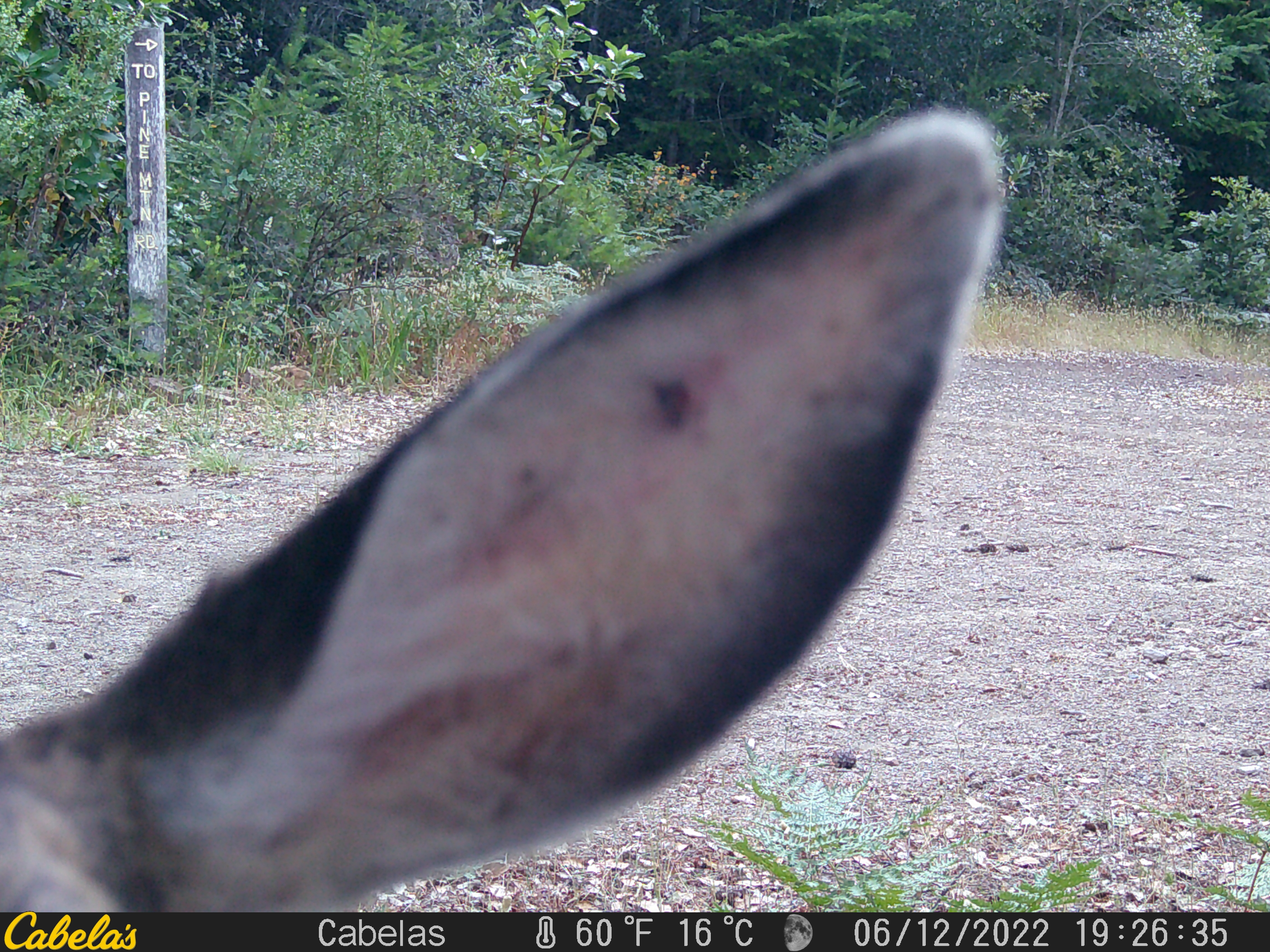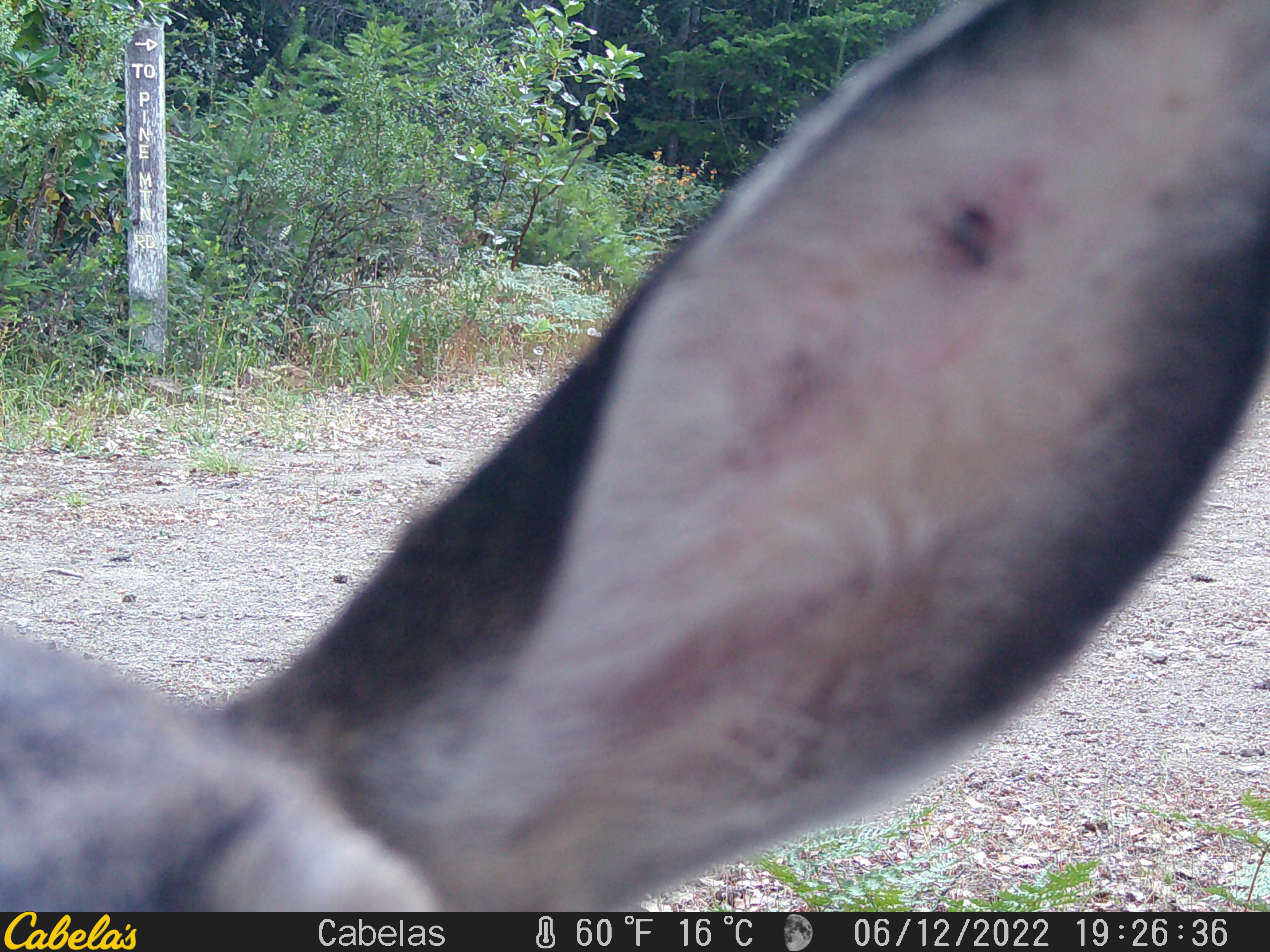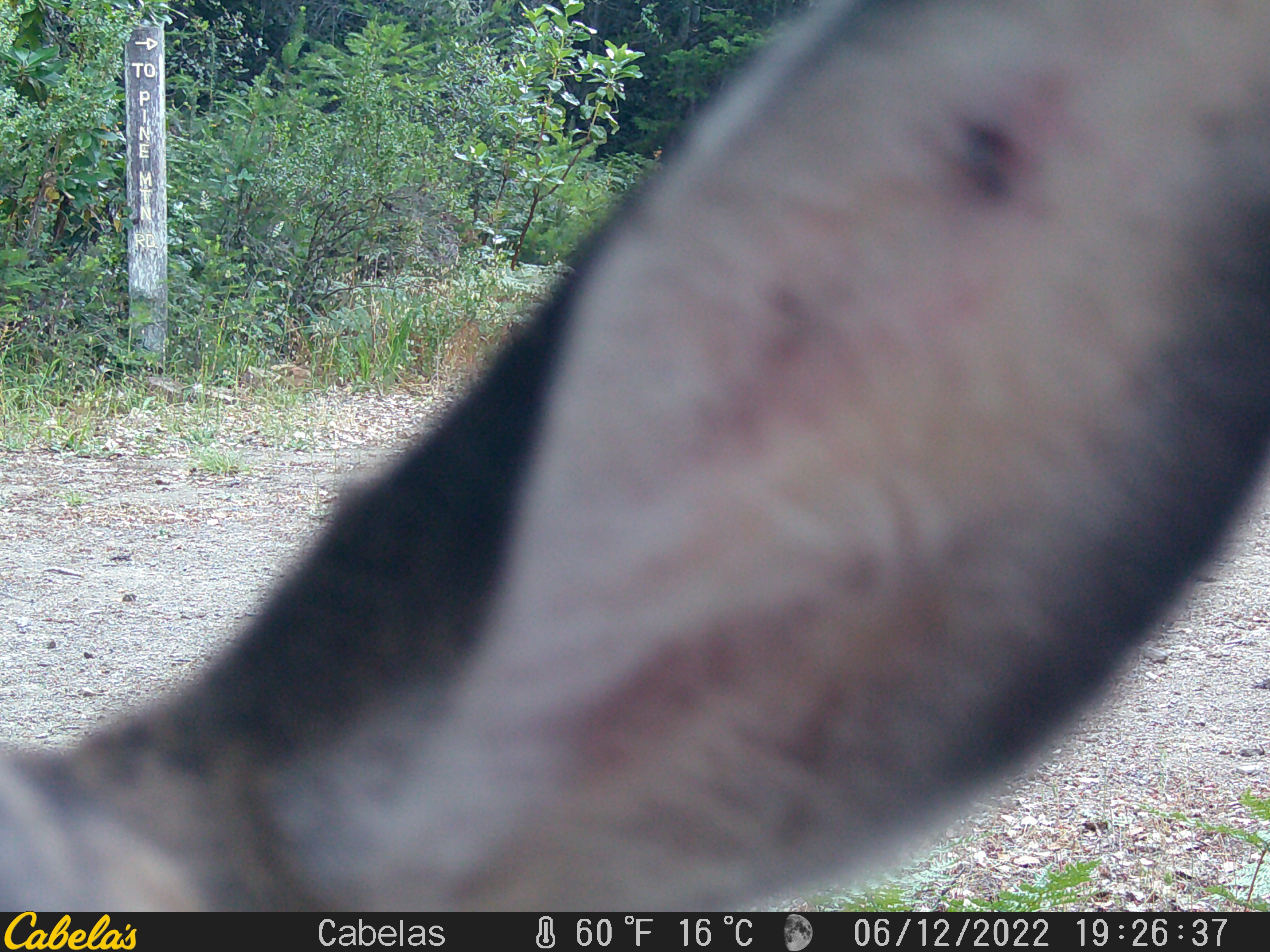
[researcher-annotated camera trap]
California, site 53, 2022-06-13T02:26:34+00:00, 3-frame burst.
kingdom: Animalia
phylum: Chordata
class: Mammalia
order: Artiodactyla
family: Cervidae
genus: Odocoileus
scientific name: Odocoileus hemionus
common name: mule deer